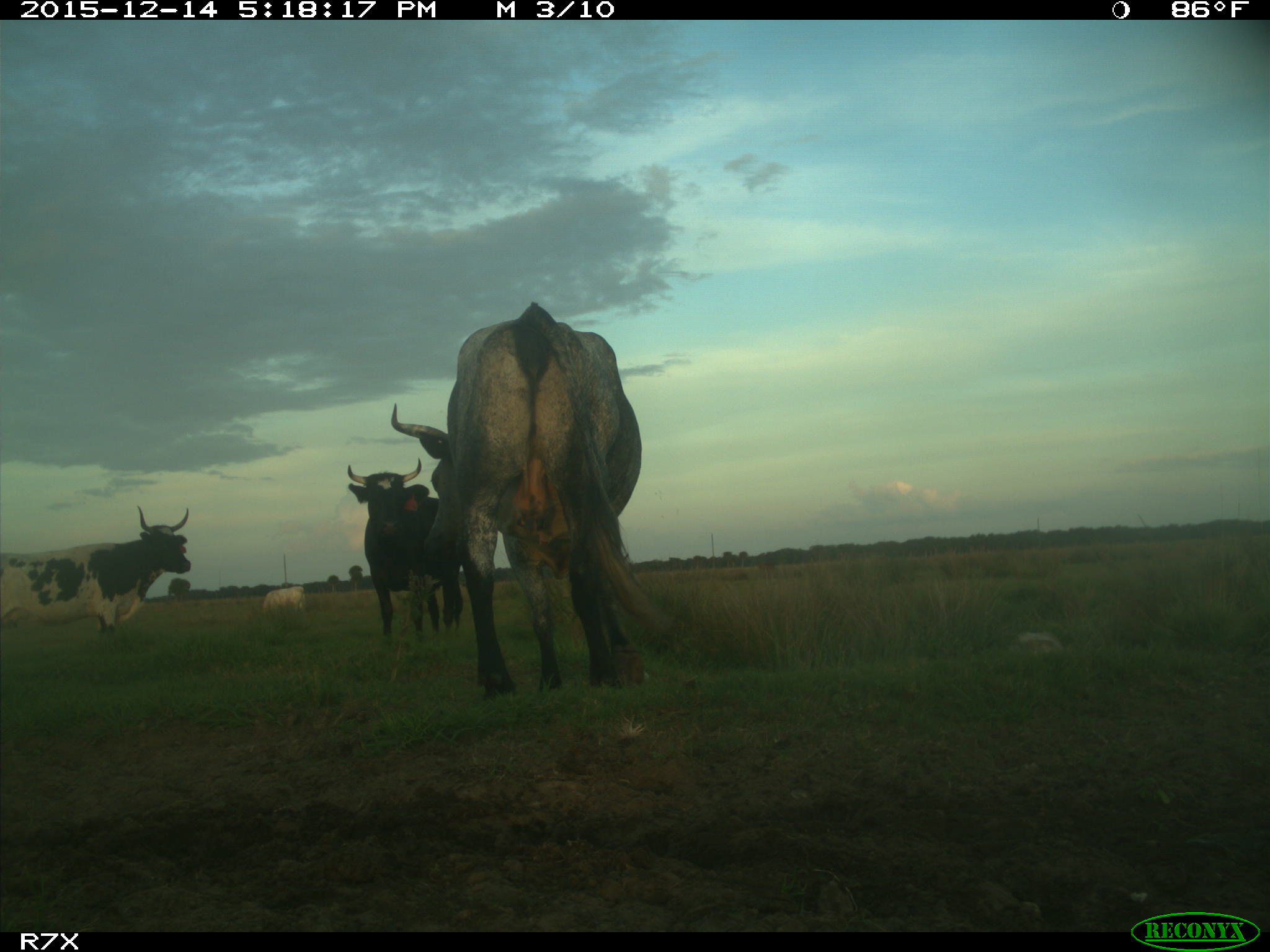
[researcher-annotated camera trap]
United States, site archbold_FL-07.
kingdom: Animalia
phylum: Chordata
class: Mammalia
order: Artiodactyla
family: Bovidae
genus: Bos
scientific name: Bos taurus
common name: domestic cow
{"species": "Bos taurus (domestic cow)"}